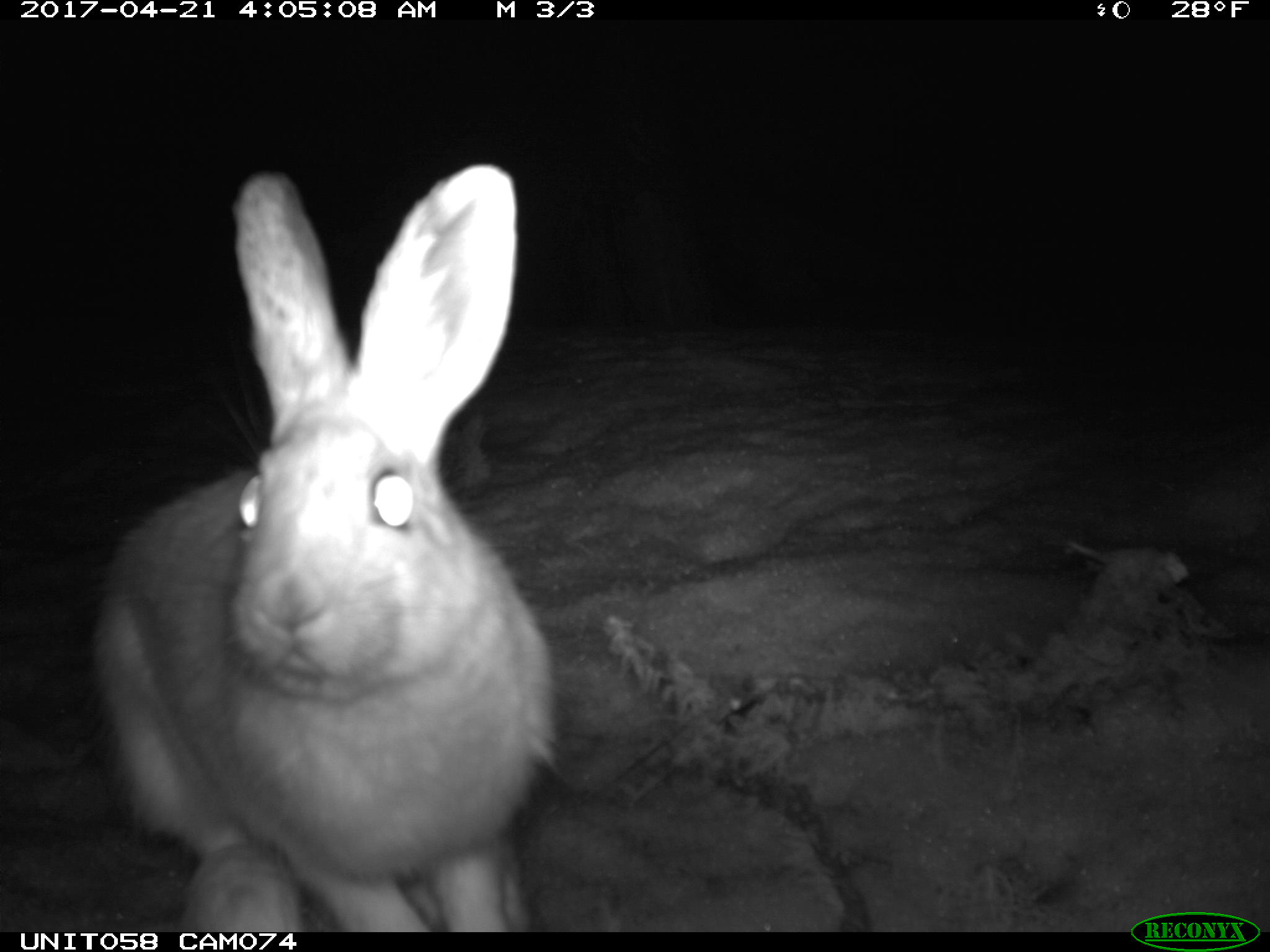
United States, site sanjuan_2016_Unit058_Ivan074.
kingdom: Animalia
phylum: Chordata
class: Mammalia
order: Lagomorpha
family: Leporidae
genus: Lepus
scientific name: Lepus americanus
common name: snowshoe hare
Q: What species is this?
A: Lepus americanus (snowshoe hare).